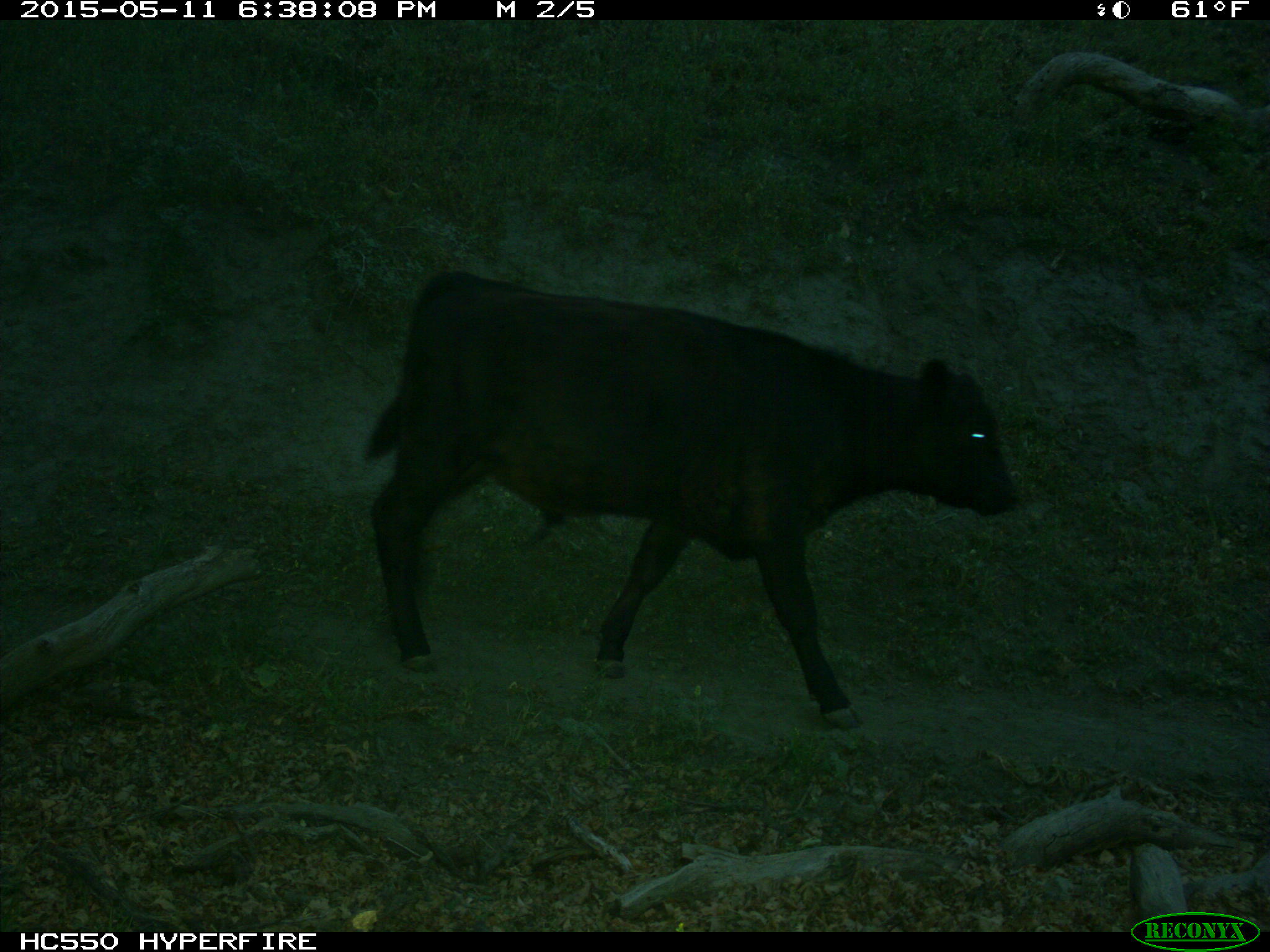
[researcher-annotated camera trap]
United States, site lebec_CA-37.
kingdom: Animalia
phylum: Chordata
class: Mammalia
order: Artiodactyla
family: Bovidae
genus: Bos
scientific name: Bos taurus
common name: domestic cow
Bos taurus (domestic cow).